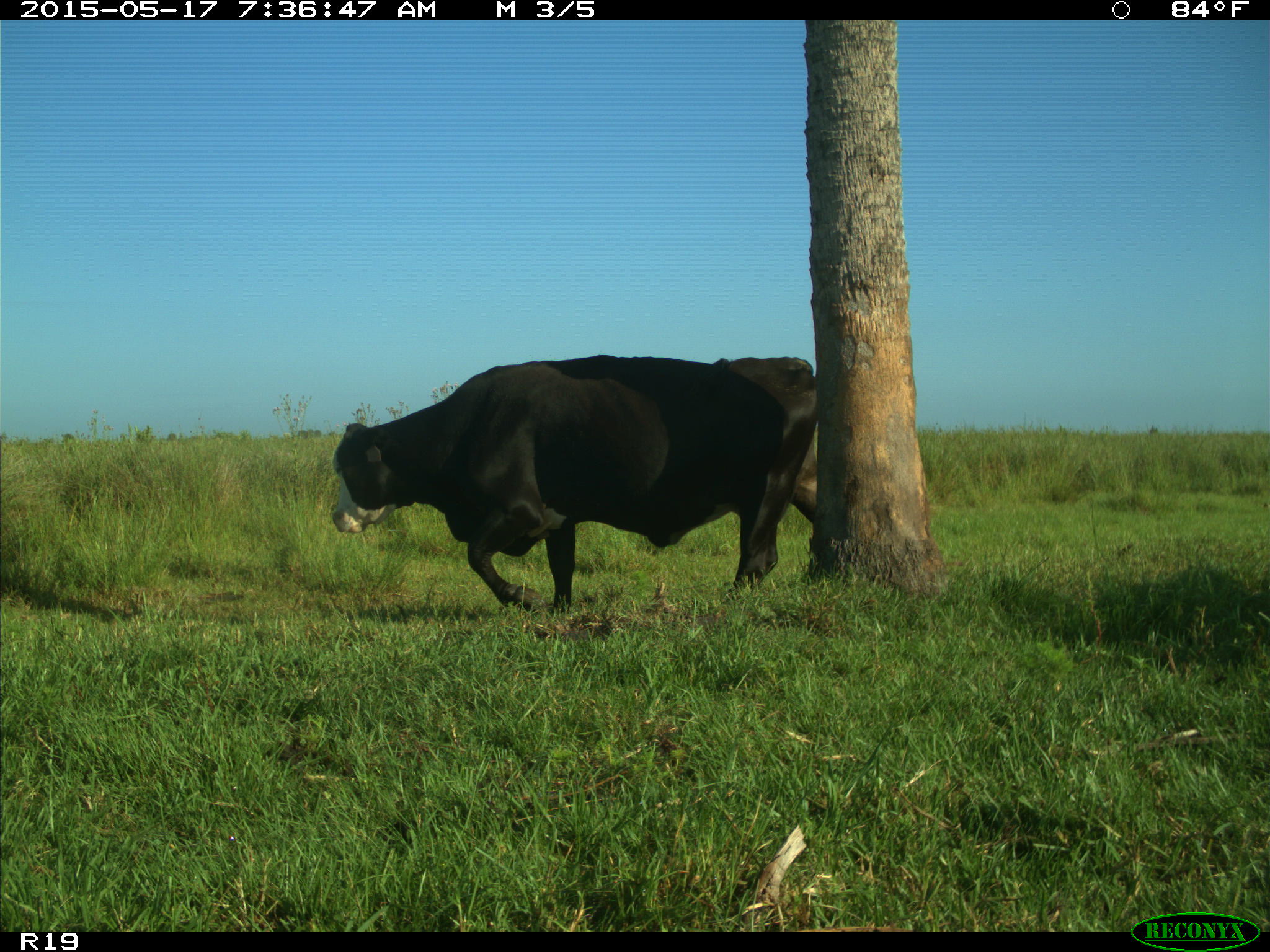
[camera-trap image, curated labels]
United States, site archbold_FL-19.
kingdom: Animalia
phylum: Chordata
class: Mammalia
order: Artiodactyla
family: Bovidae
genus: Bos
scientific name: Bos taurus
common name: domestic cow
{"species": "Bos taurus (domestic cow)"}